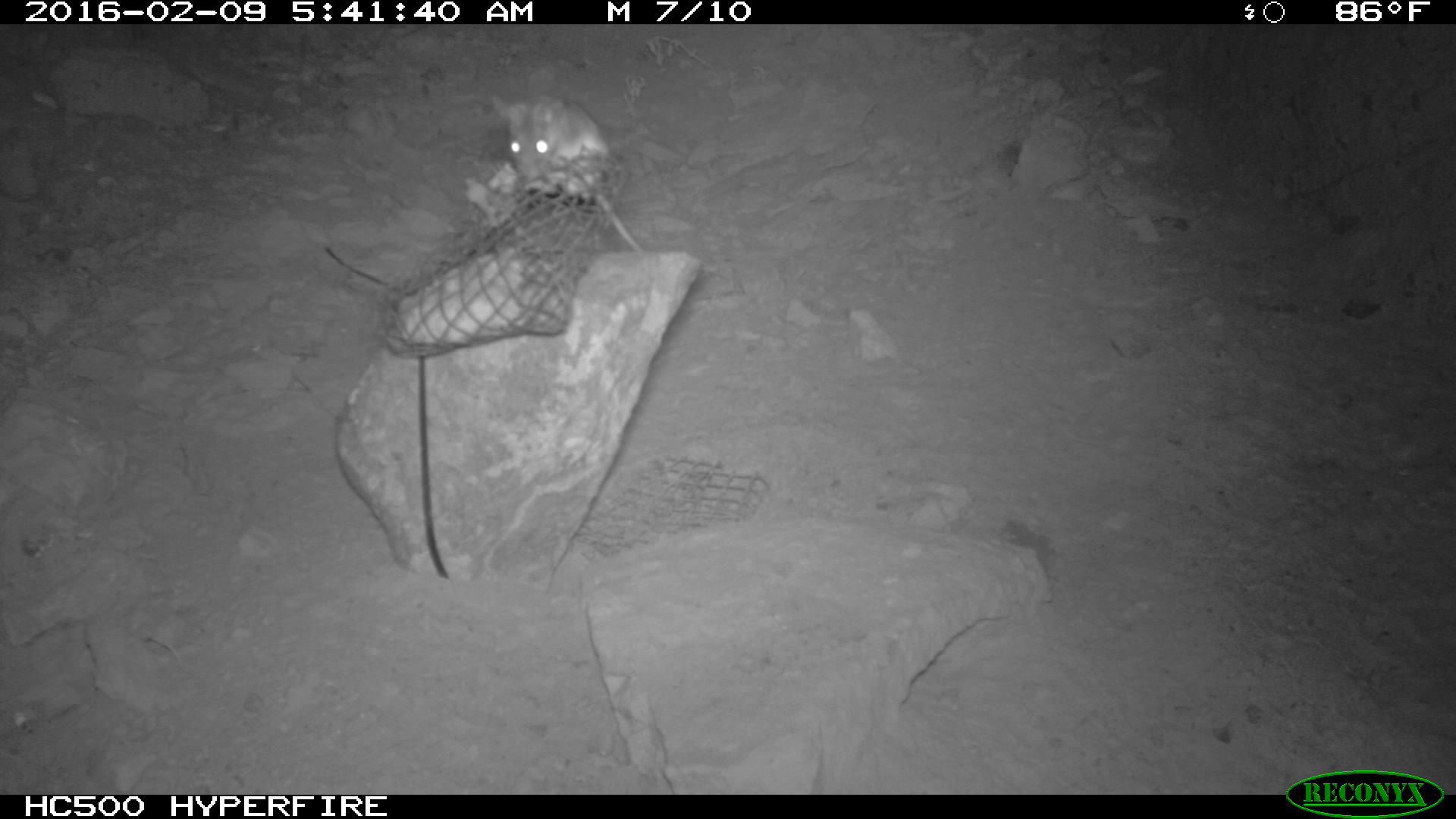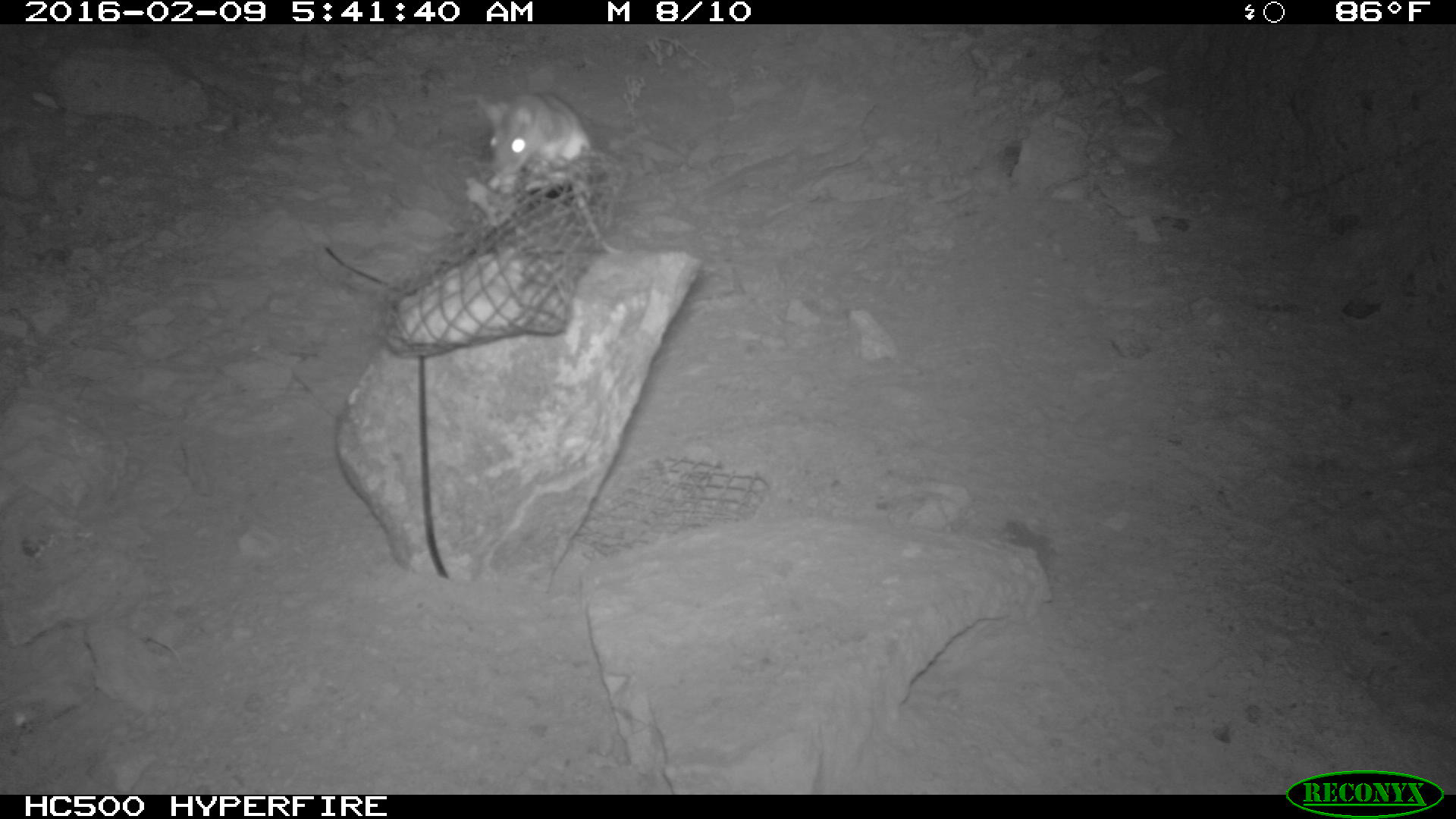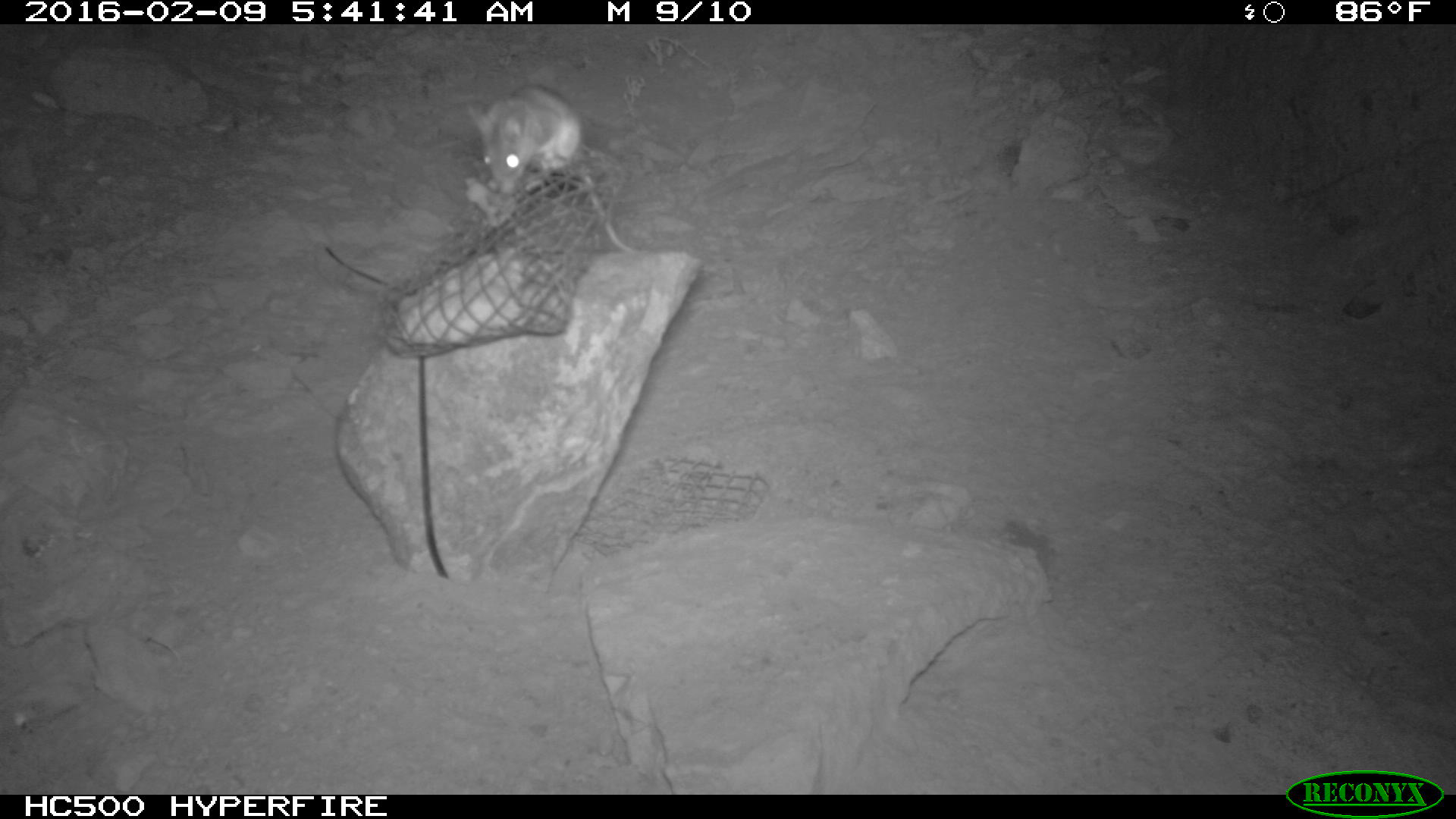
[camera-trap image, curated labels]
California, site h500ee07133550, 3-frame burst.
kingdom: Animalia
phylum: Chordata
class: Mammalia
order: Rodentia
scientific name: Rodentia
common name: rodent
Rodent (Rodentia).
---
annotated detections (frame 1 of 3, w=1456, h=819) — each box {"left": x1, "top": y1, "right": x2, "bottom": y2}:
rodent: {"left": 532, "top": 99, "right": 644, "bottom": 255}; {"left": 491, "top": 102, "right": 548, "bottom": 193}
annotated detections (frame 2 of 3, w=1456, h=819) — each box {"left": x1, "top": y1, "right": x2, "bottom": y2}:
rodent: {"left": 475, "top": 93, "right": 622, "bottom": 254}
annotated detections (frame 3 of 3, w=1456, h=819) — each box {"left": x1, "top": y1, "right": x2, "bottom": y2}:
rodent: {"left": 463, "top": 82, "right": 632, "bottom": 250}